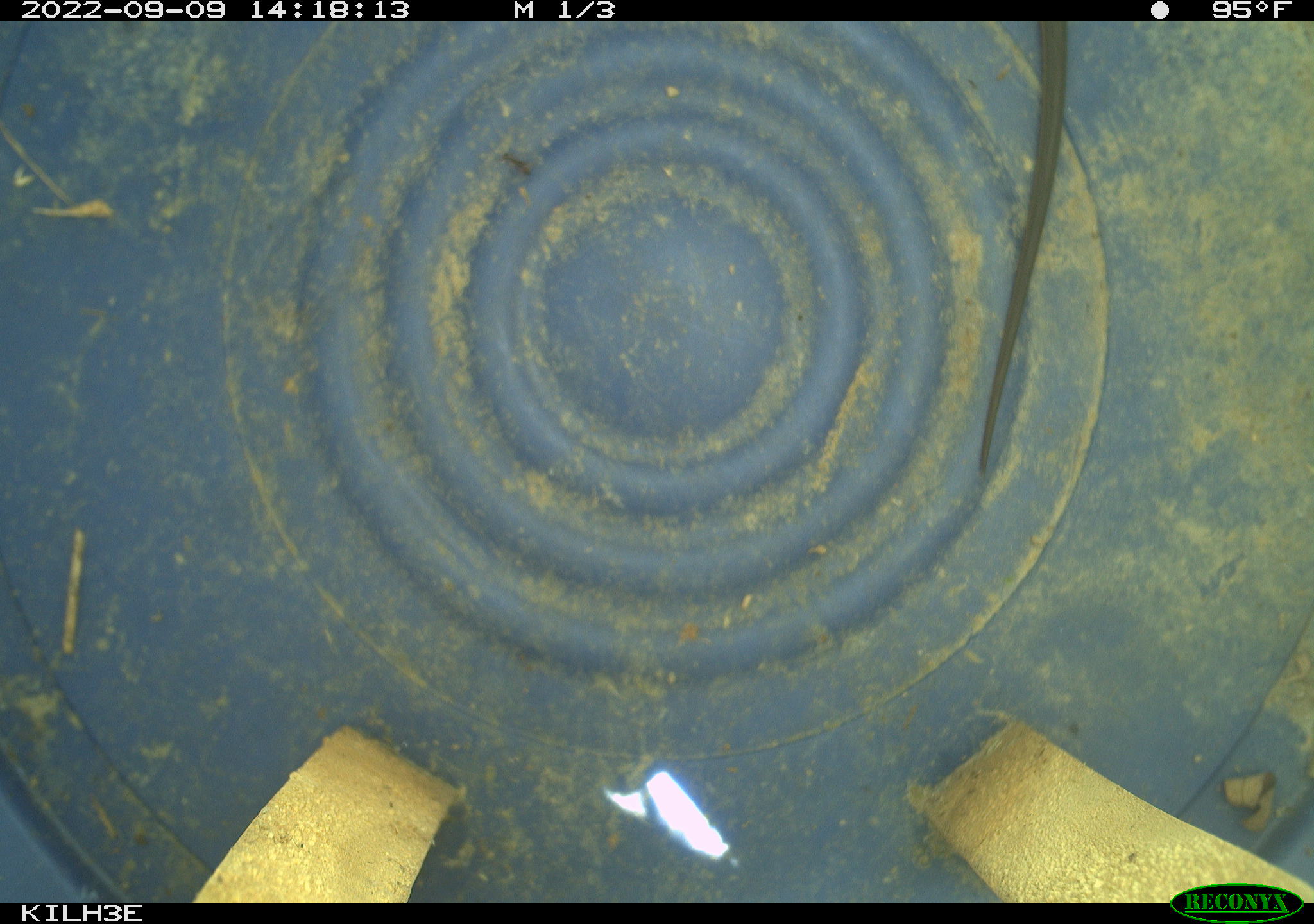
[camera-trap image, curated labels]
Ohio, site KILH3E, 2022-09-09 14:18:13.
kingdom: Animalia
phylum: Chordata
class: Reptilia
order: Squamata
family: Colubridae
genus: Thamnophis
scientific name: Thamnophis sirtalis sirtalis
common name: eastern gartersnake